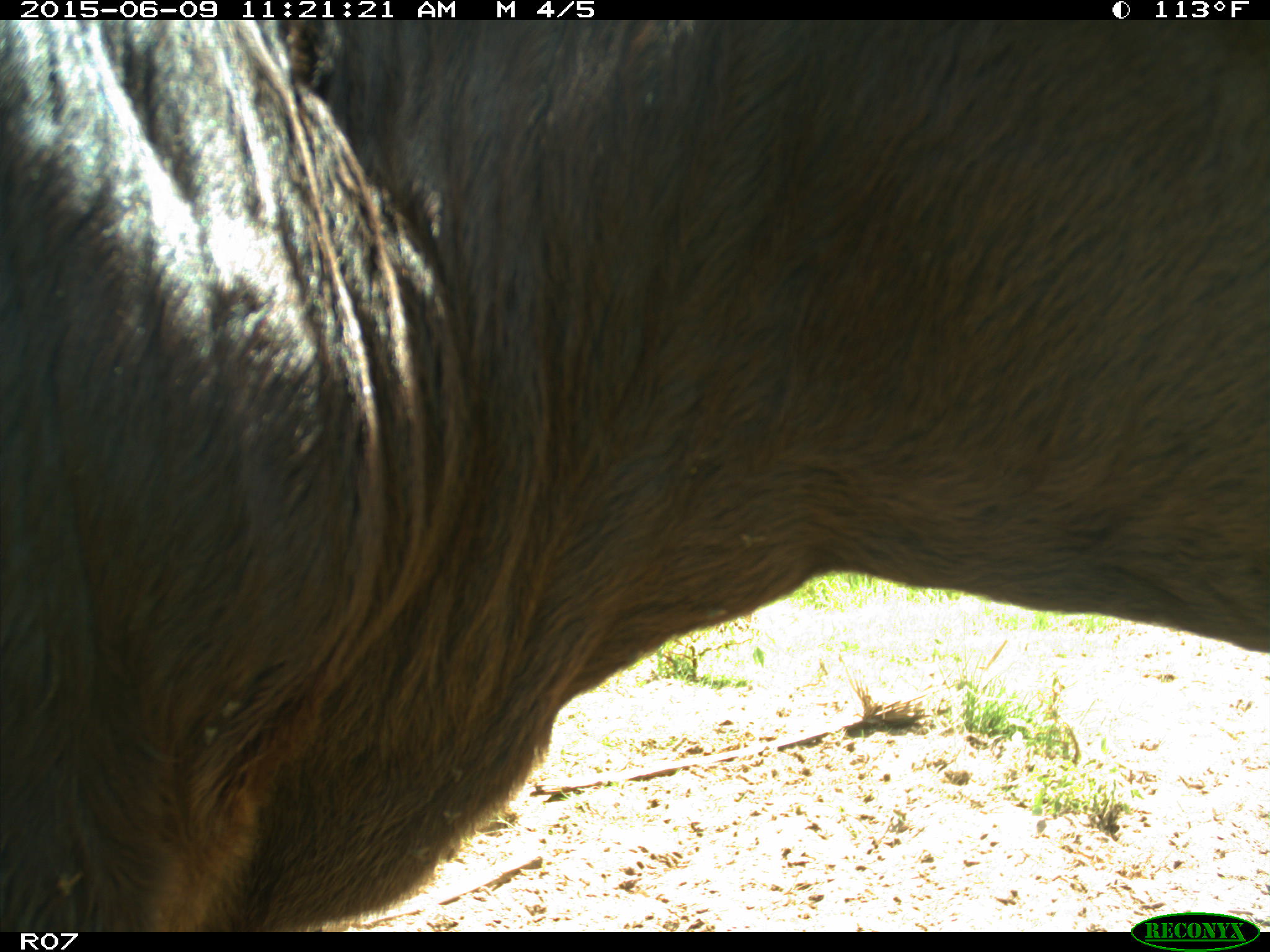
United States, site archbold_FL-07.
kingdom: Animalia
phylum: Chordata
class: Mammalia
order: Artiodactyla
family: Bovidae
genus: Bos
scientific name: Bos taurus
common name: domestic cow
Bos taurus (domestic cow).